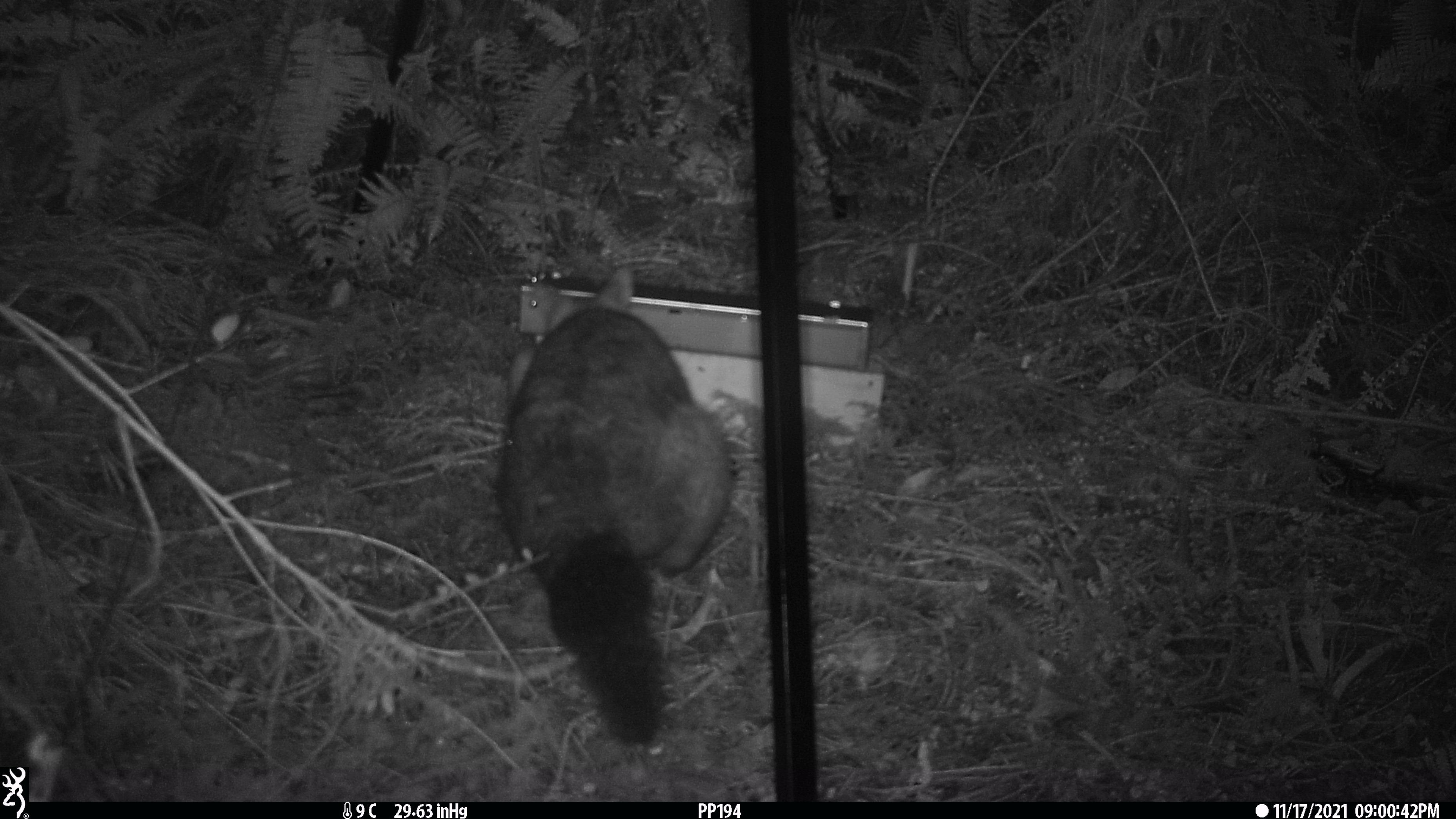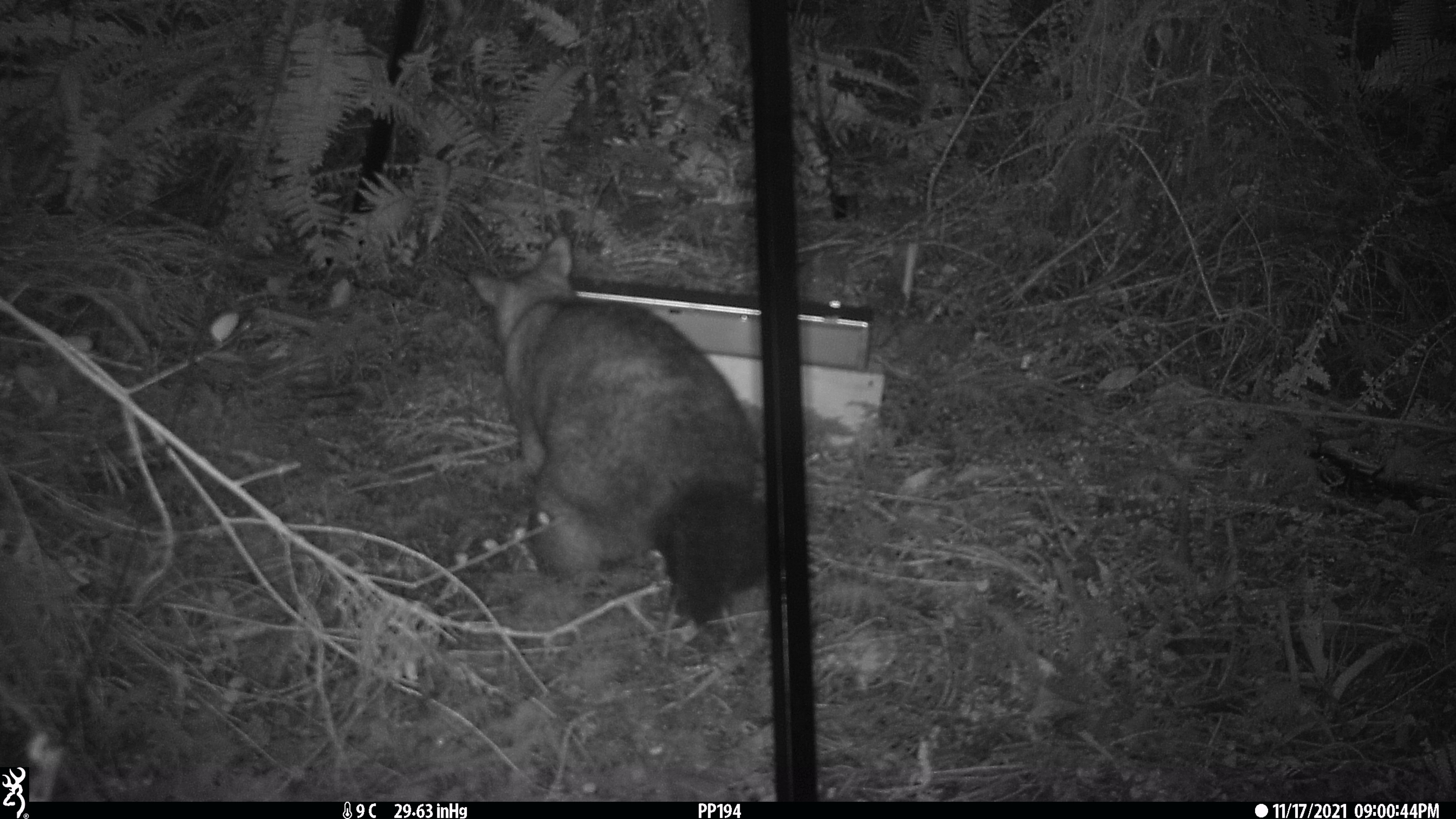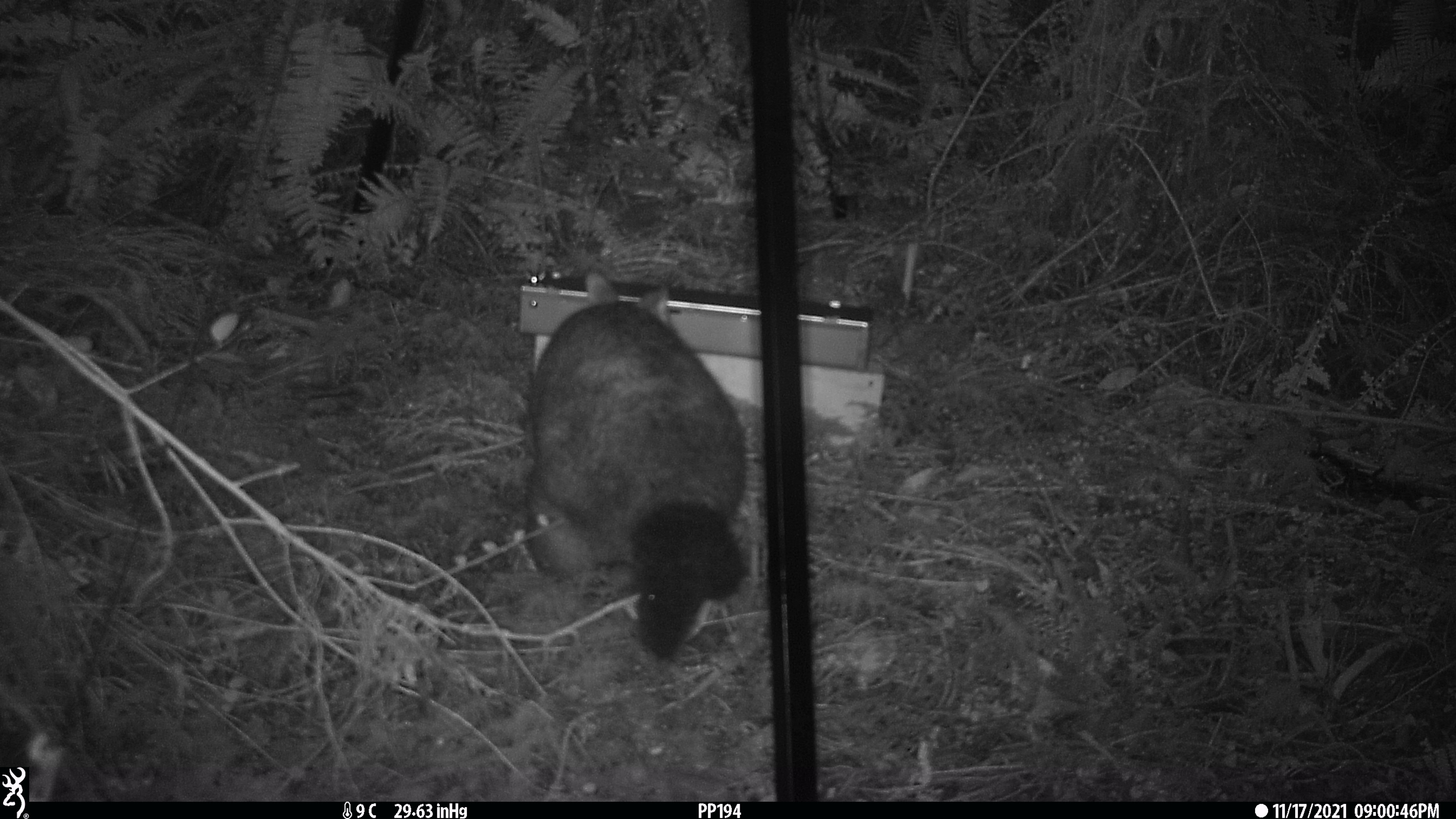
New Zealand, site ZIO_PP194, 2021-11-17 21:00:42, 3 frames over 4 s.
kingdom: Animalia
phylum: Chordata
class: Mammalia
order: Diprotodontia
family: Phalangeridae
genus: Trichosurus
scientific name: Trichosurus vulpecula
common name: common brushtail possum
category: possum